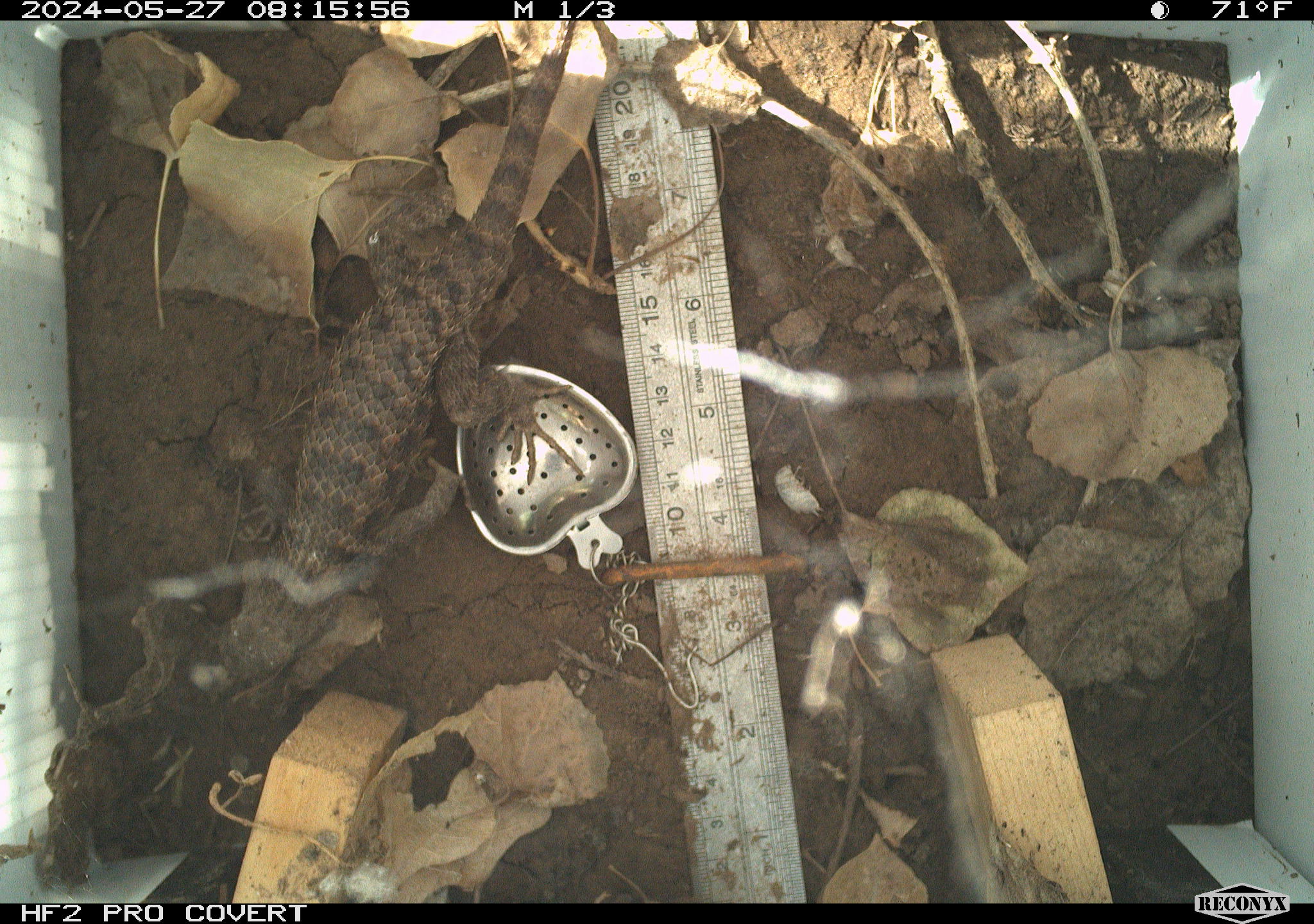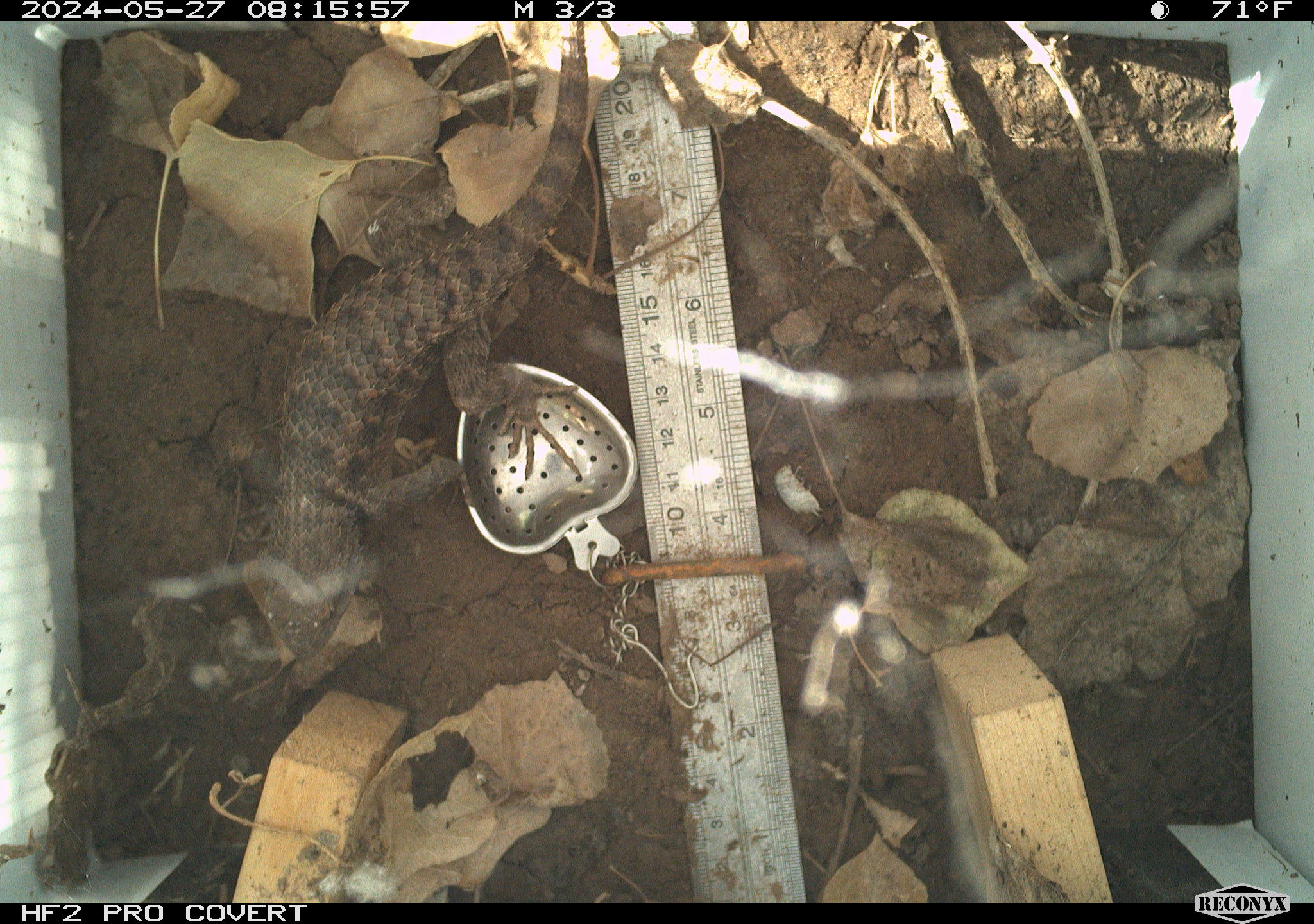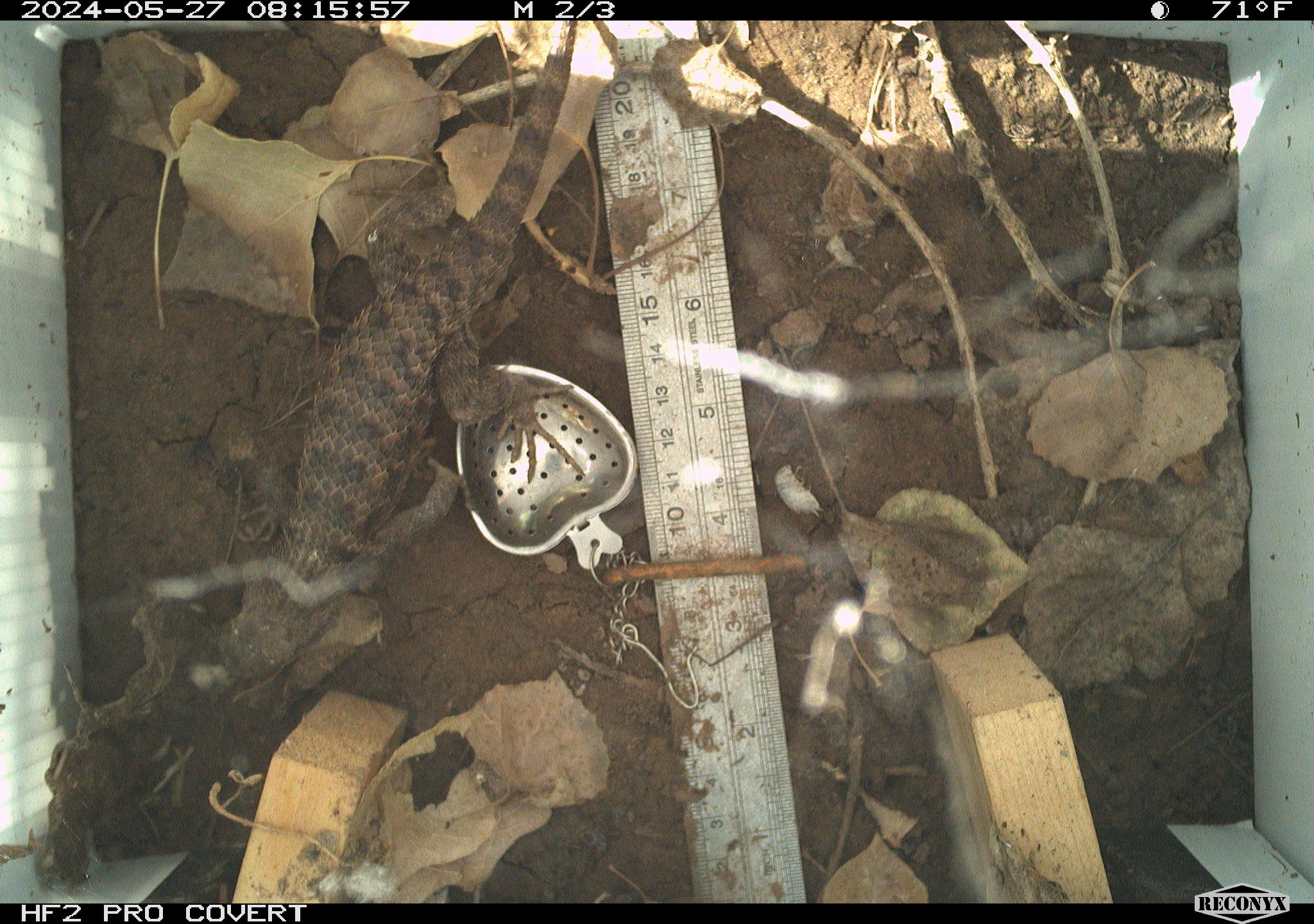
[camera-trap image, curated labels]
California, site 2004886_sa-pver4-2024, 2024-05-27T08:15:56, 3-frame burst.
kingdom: Animalia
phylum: Chordata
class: Reptilia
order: Squamata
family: Phrynosomatidae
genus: Sceloporus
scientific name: Sceloporus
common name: spiny lizards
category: sceloporus species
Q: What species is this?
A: Sceloporus species (spiny lizards) (Sceloporus).